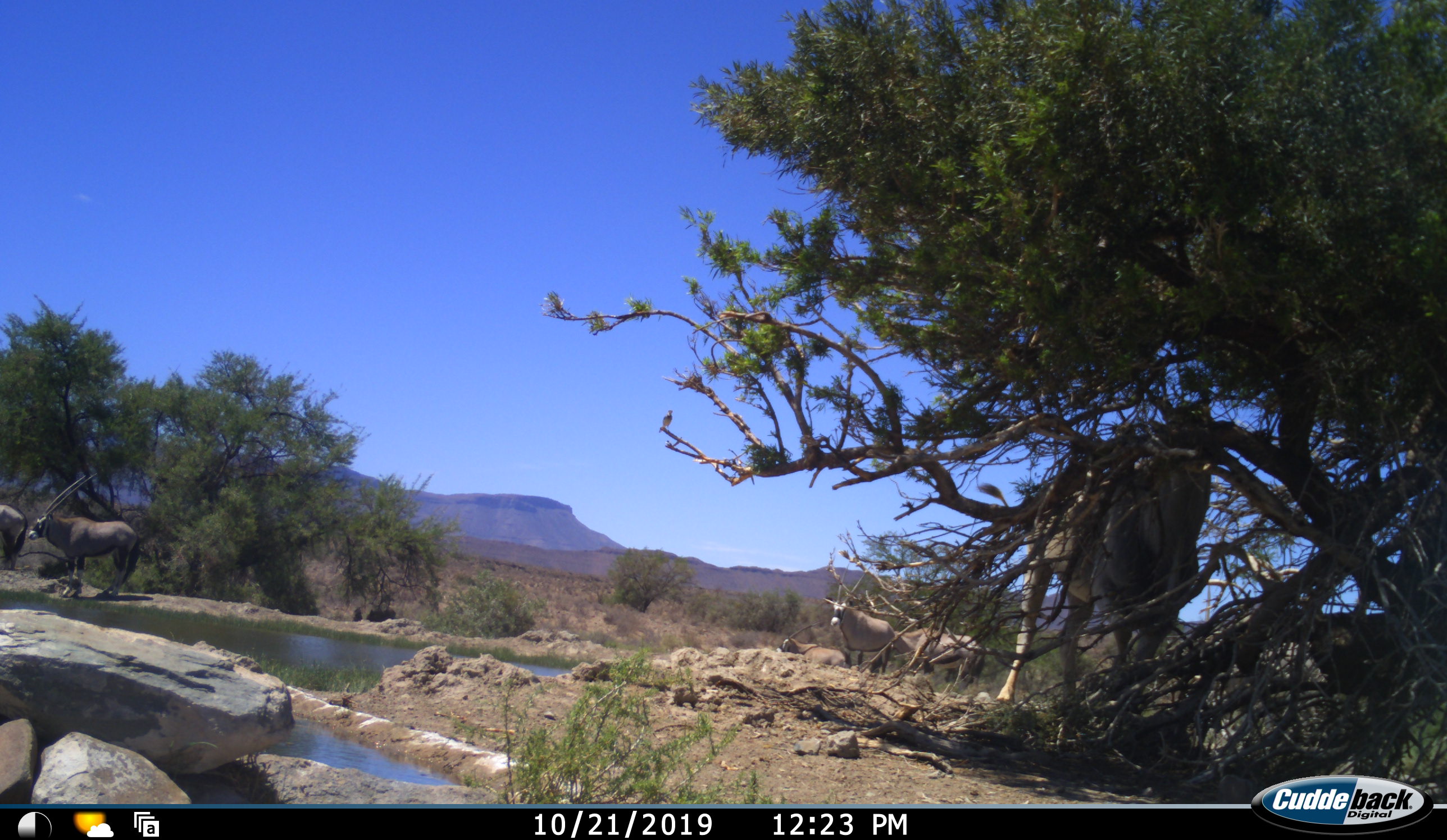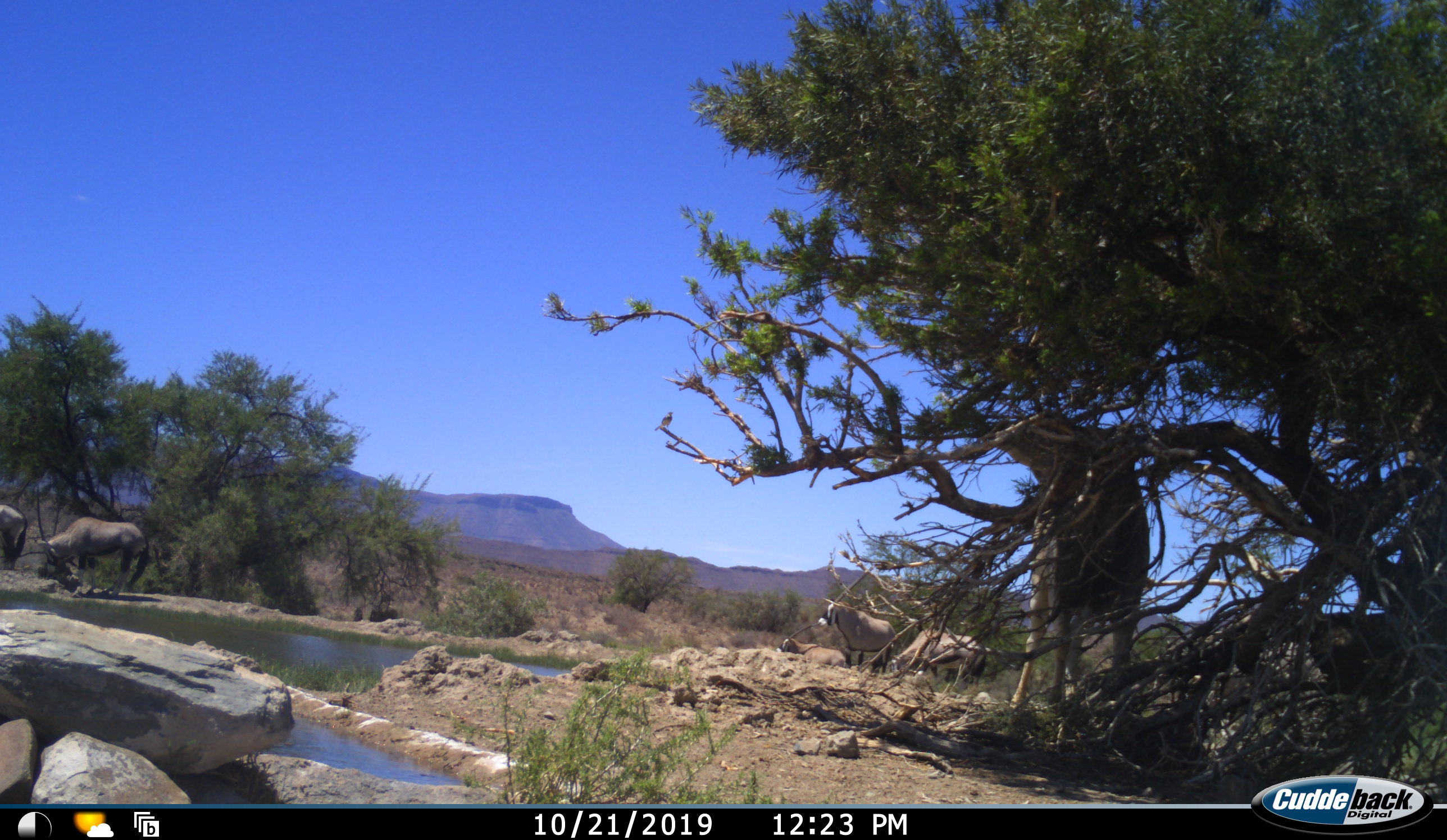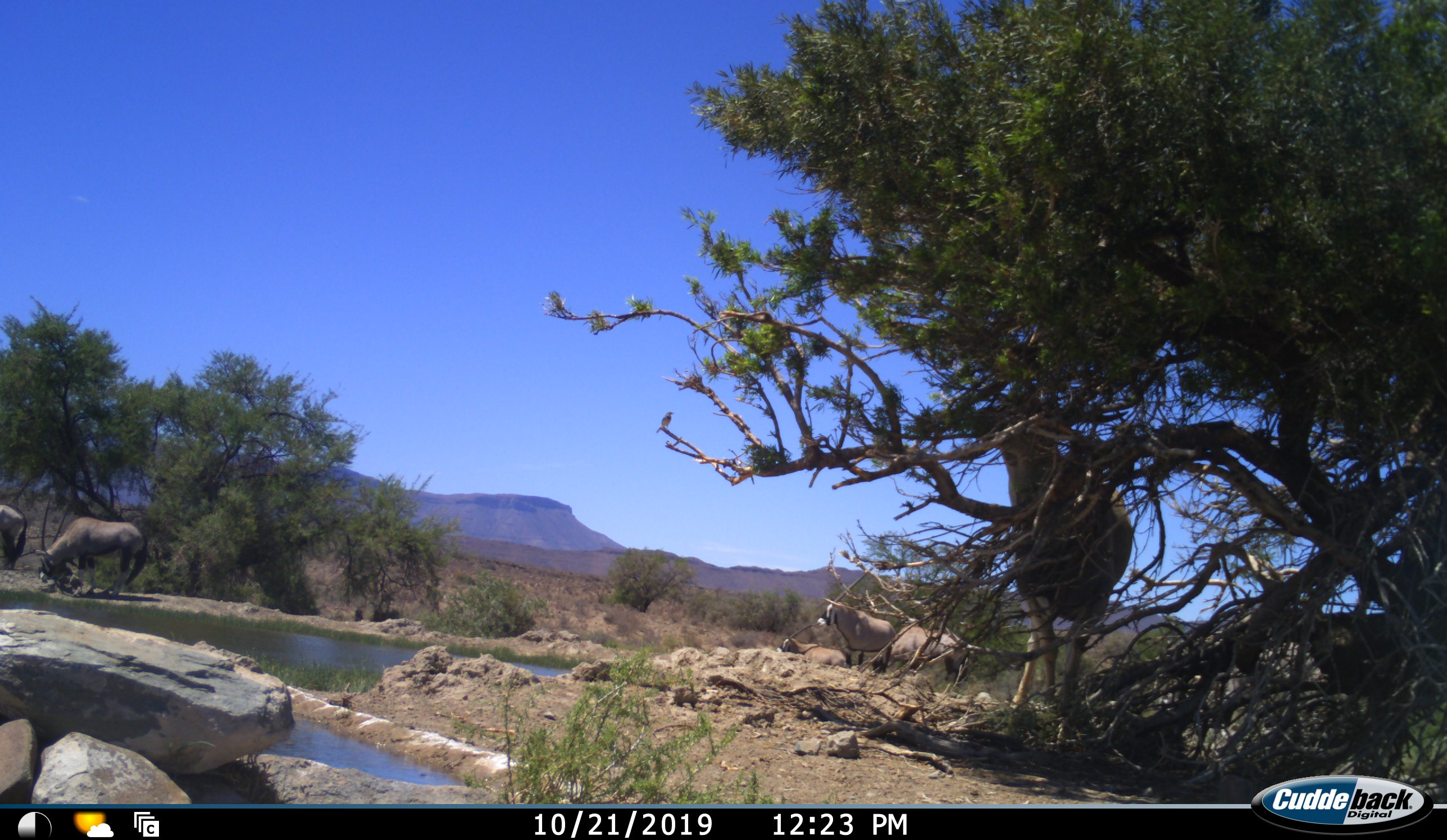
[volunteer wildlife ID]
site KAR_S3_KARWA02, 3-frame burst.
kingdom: Animalia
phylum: Chordata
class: Mammalia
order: Artiodactyla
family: Bovidae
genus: Oryx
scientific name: Oryx gazella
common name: gemsbok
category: oryx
Oryx (gemsbok) (Oryx gazella), count 5. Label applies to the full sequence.